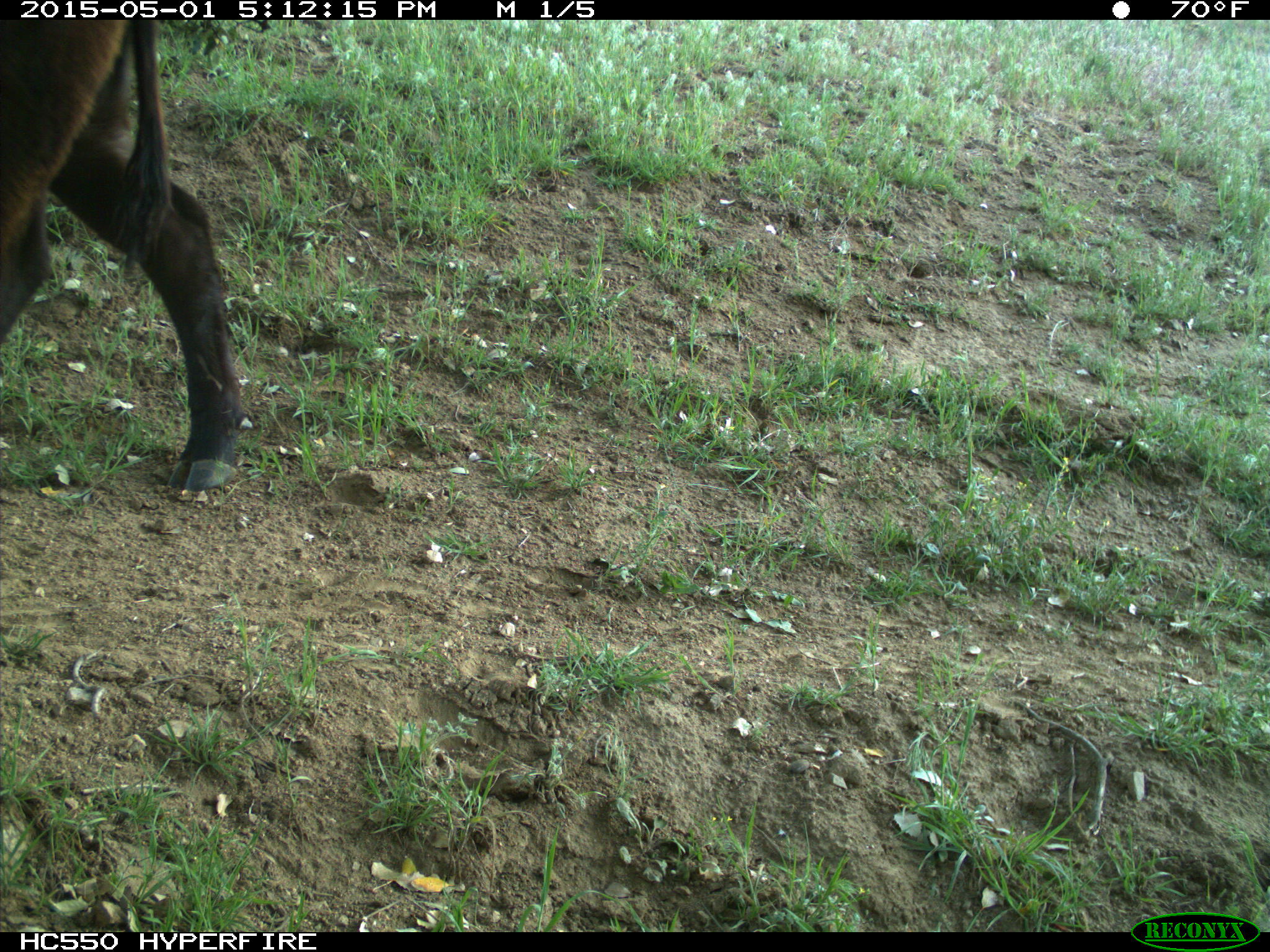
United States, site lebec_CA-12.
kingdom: Animalia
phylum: Chordata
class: Mammalia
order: Artiodactyla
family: Bovidae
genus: Bos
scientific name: Bos taurus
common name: domestic cow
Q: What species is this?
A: Bos taurus (domestic cow).